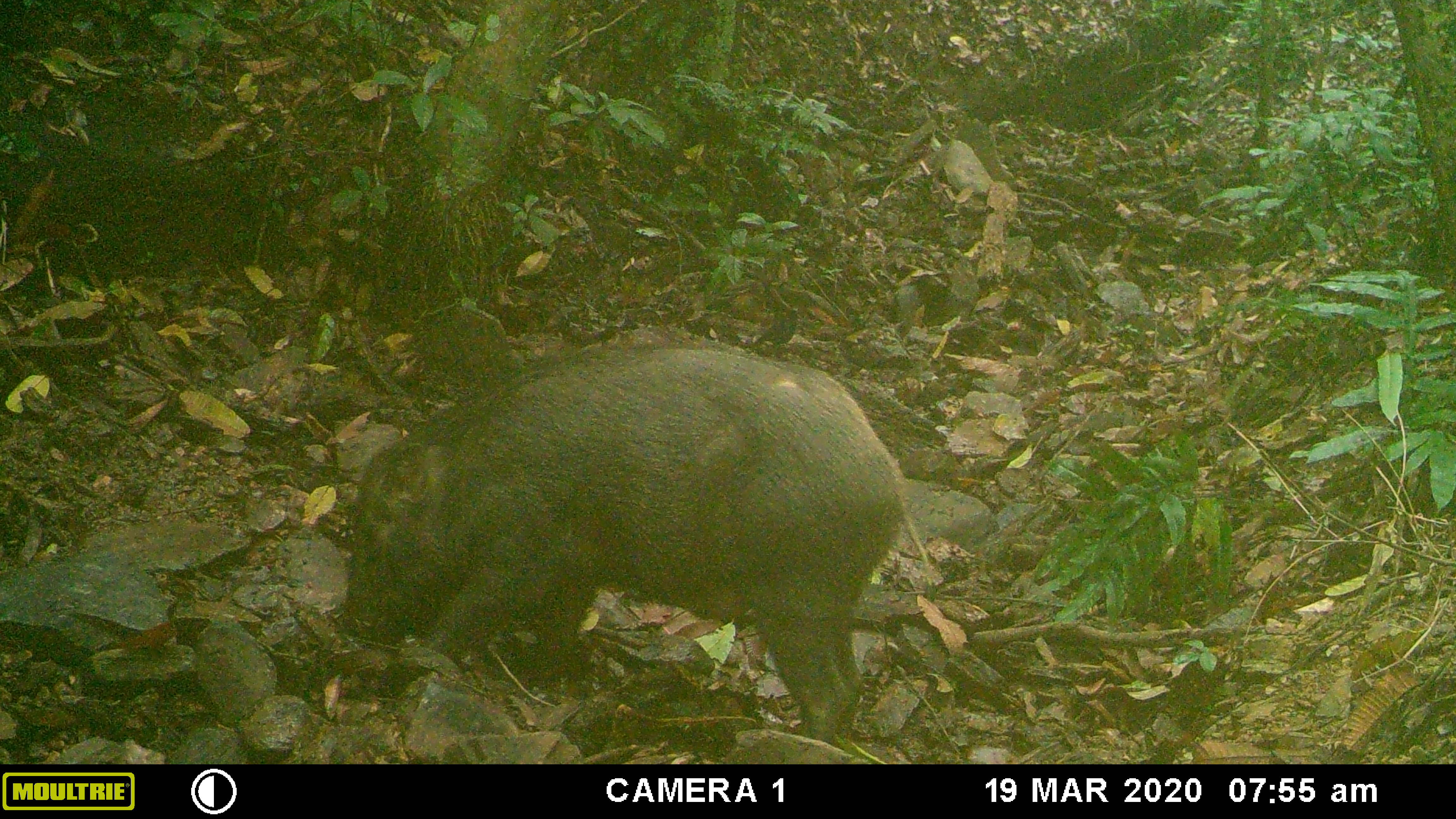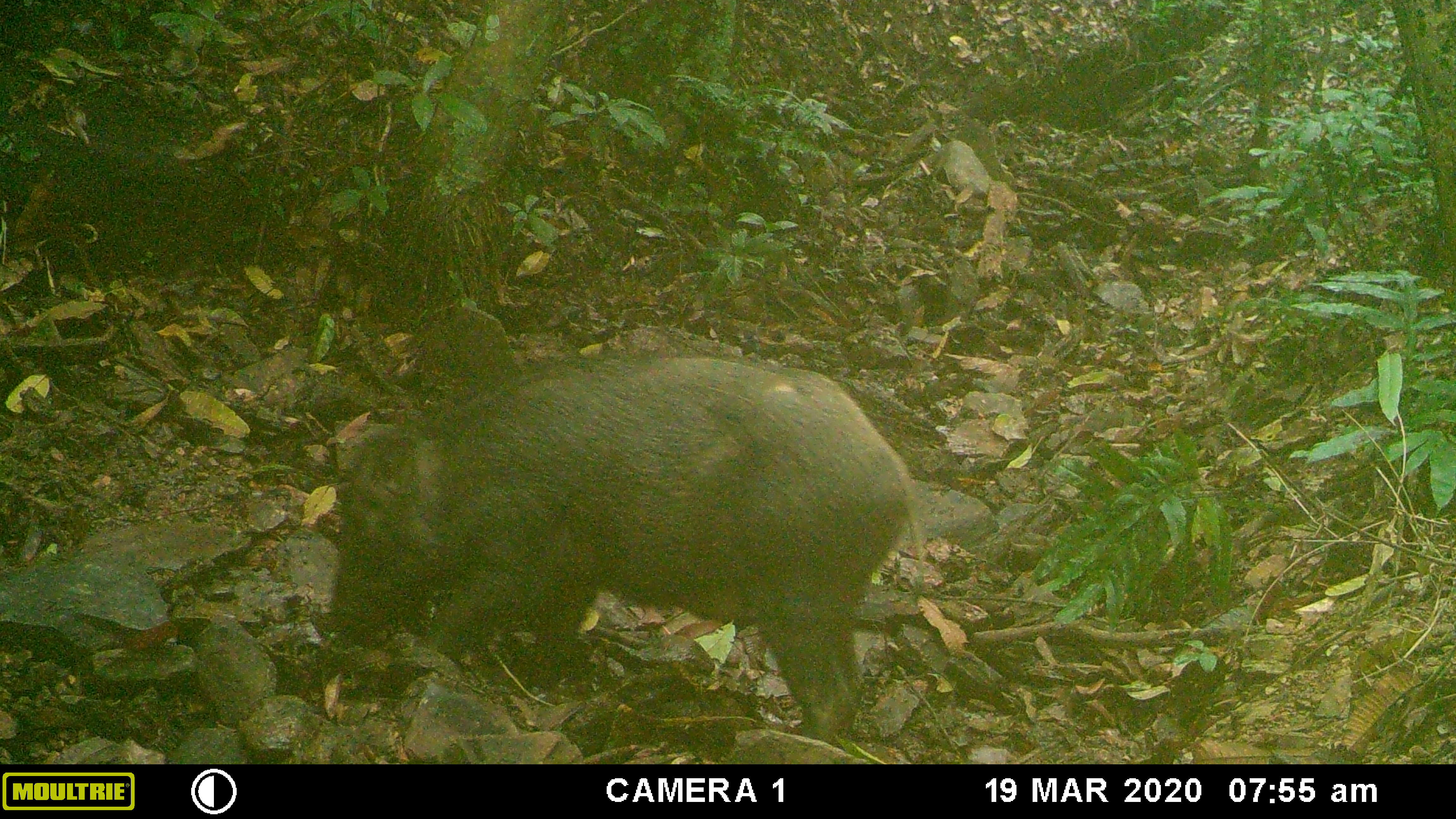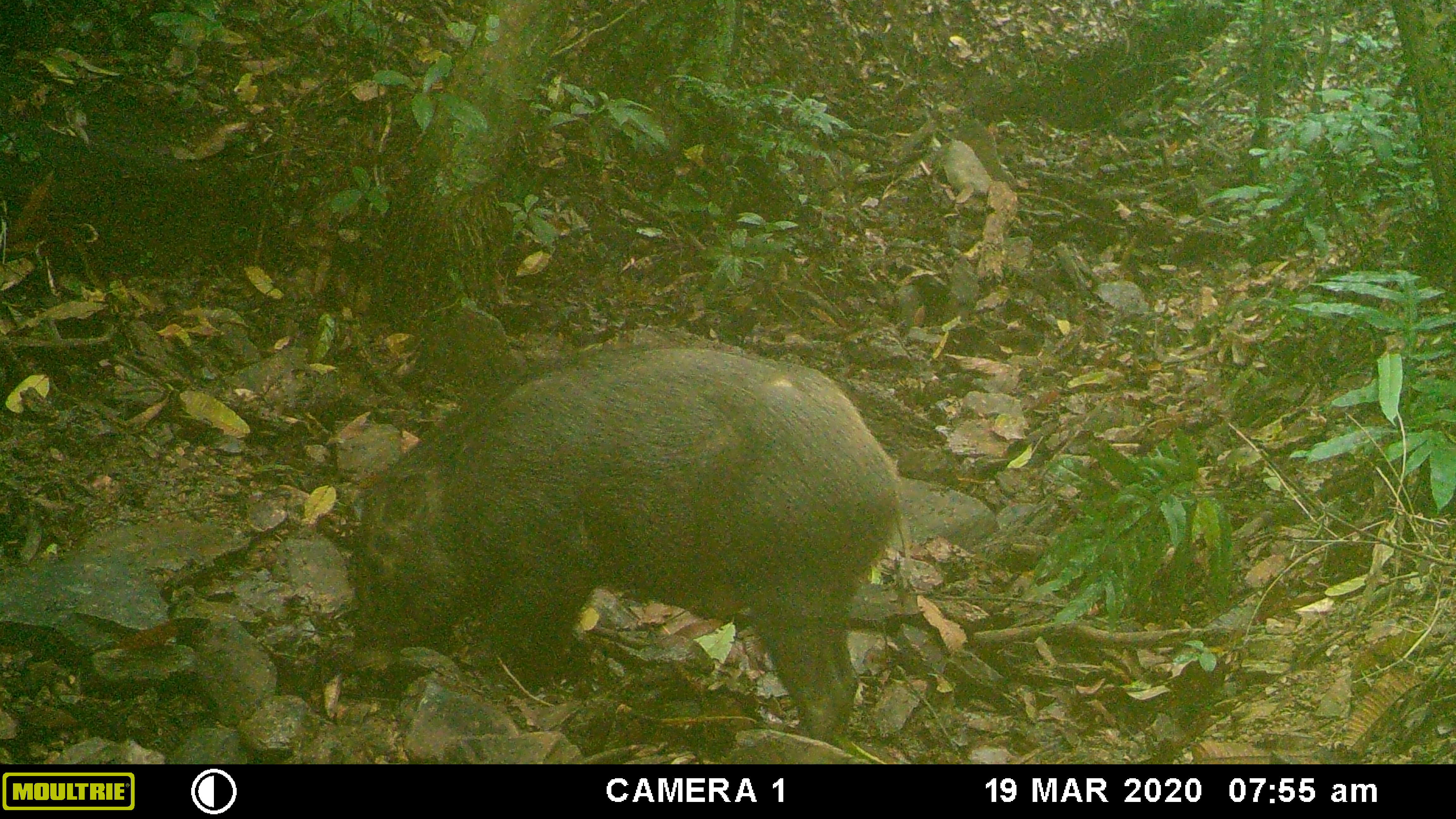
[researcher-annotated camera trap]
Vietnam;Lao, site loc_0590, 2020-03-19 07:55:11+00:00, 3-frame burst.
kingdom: Animalia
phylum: Chordata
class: Mammalia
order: Artiodactyla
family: Suidae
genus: Sus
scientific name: Sus scrofa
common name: eurasian wild pig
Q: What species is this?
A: Eurasian wild pig (Sus scrofa).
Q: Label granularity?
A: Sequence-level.